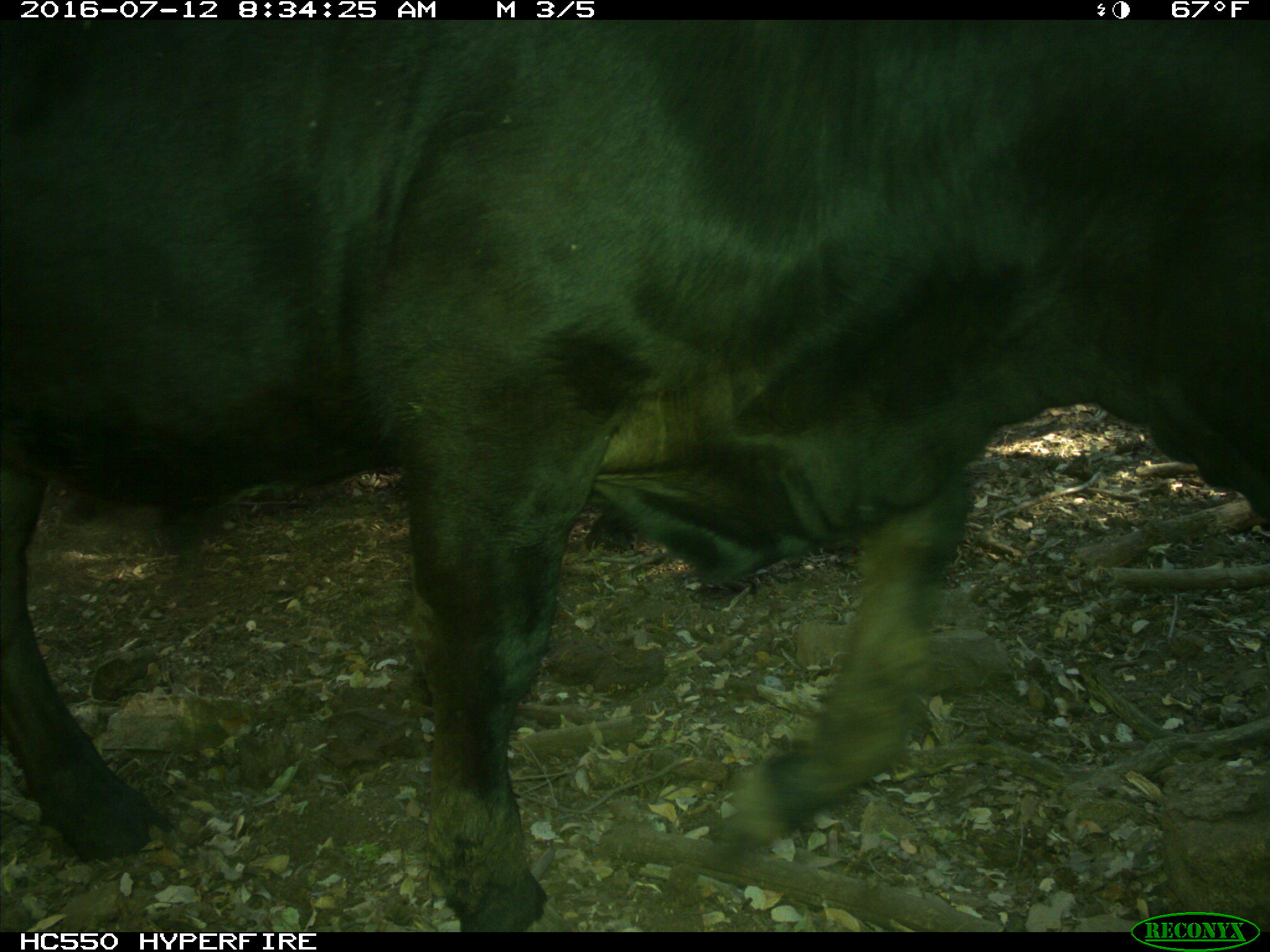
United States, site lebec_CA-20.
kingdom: Animalia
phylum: Chordata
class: Mammalia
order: Artiodactyla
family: Bovidae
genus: Bos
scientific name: Bos taurus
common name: domestic cow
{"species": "Bos taurus (domestic cow)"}